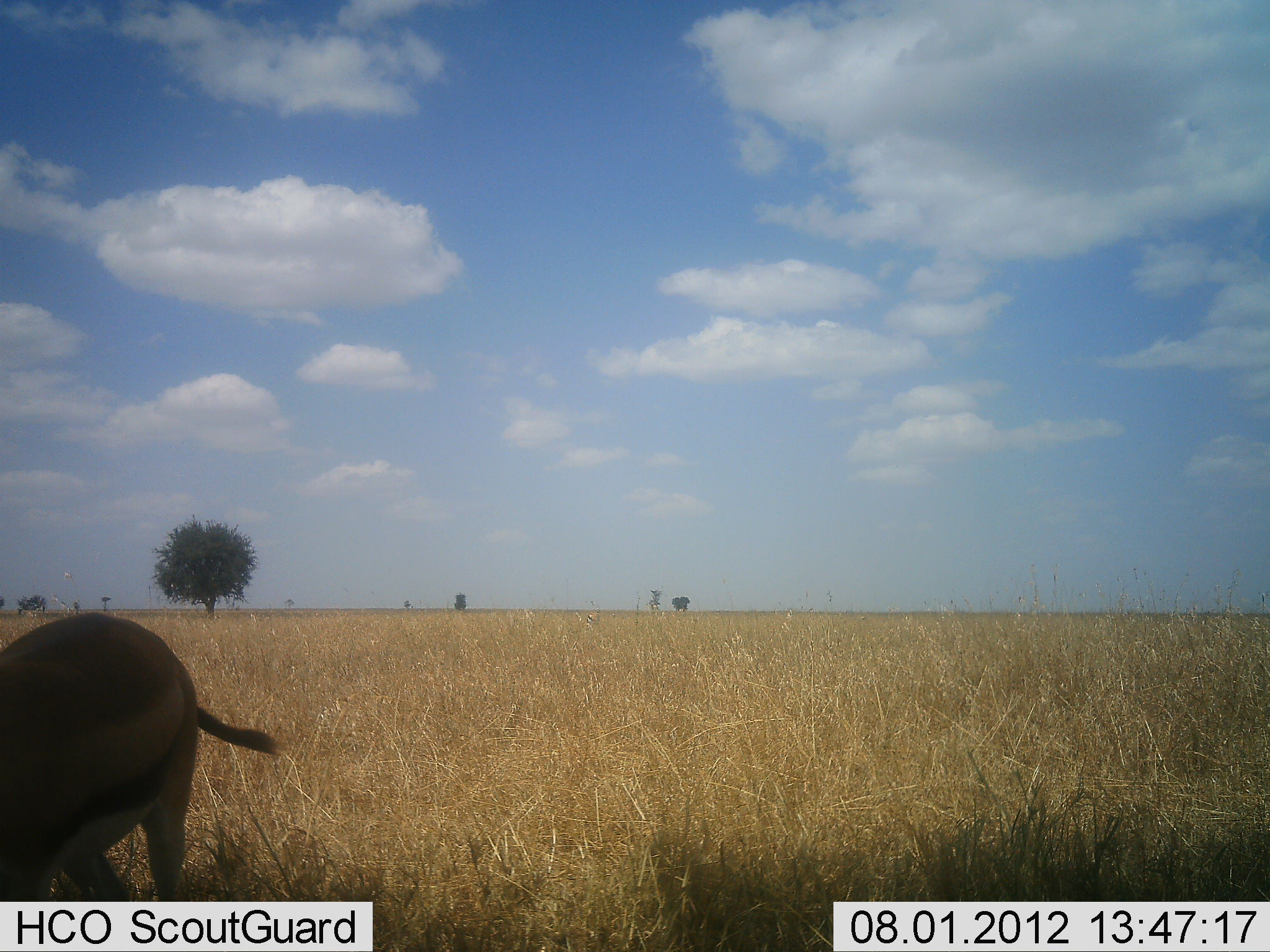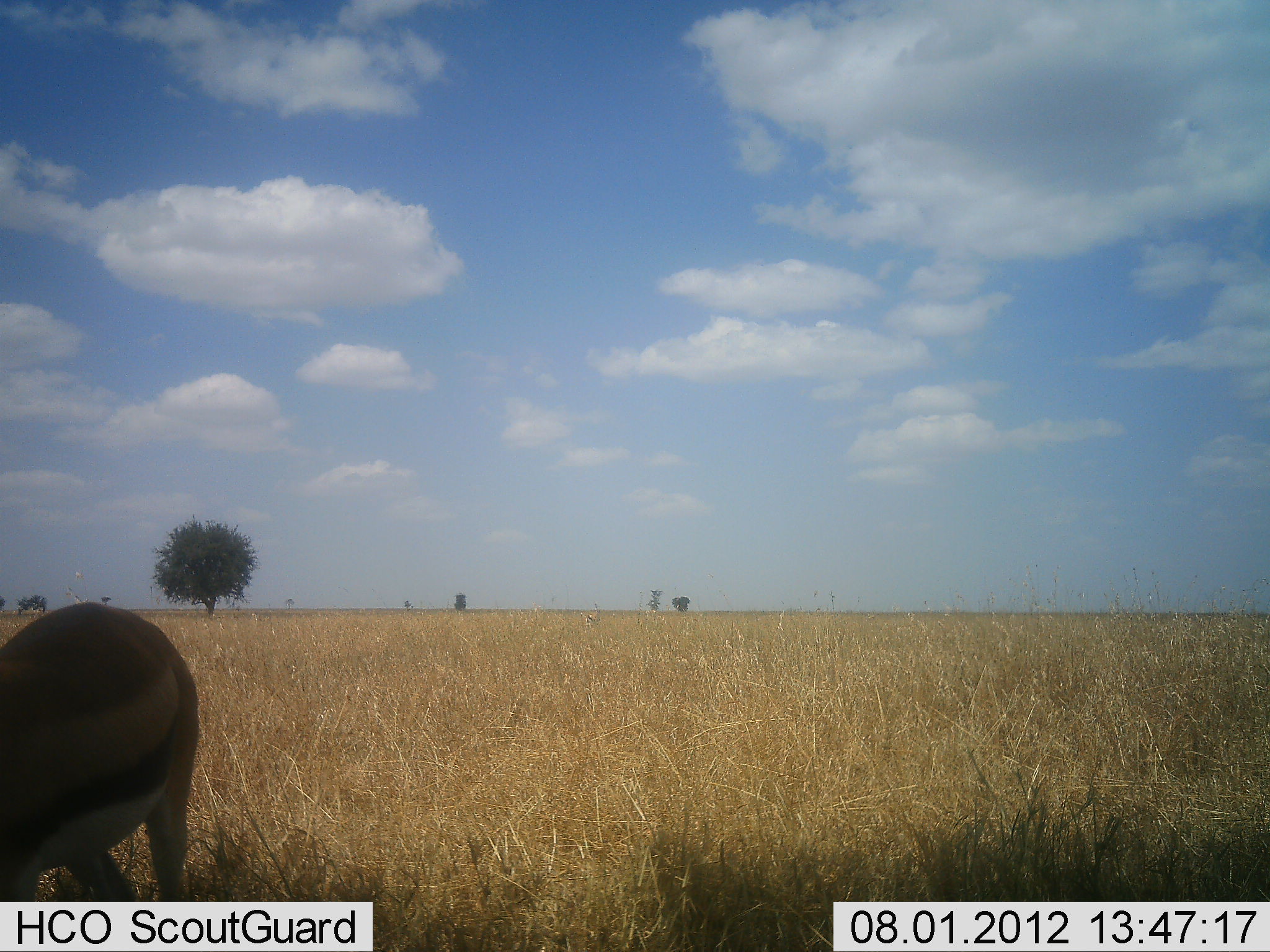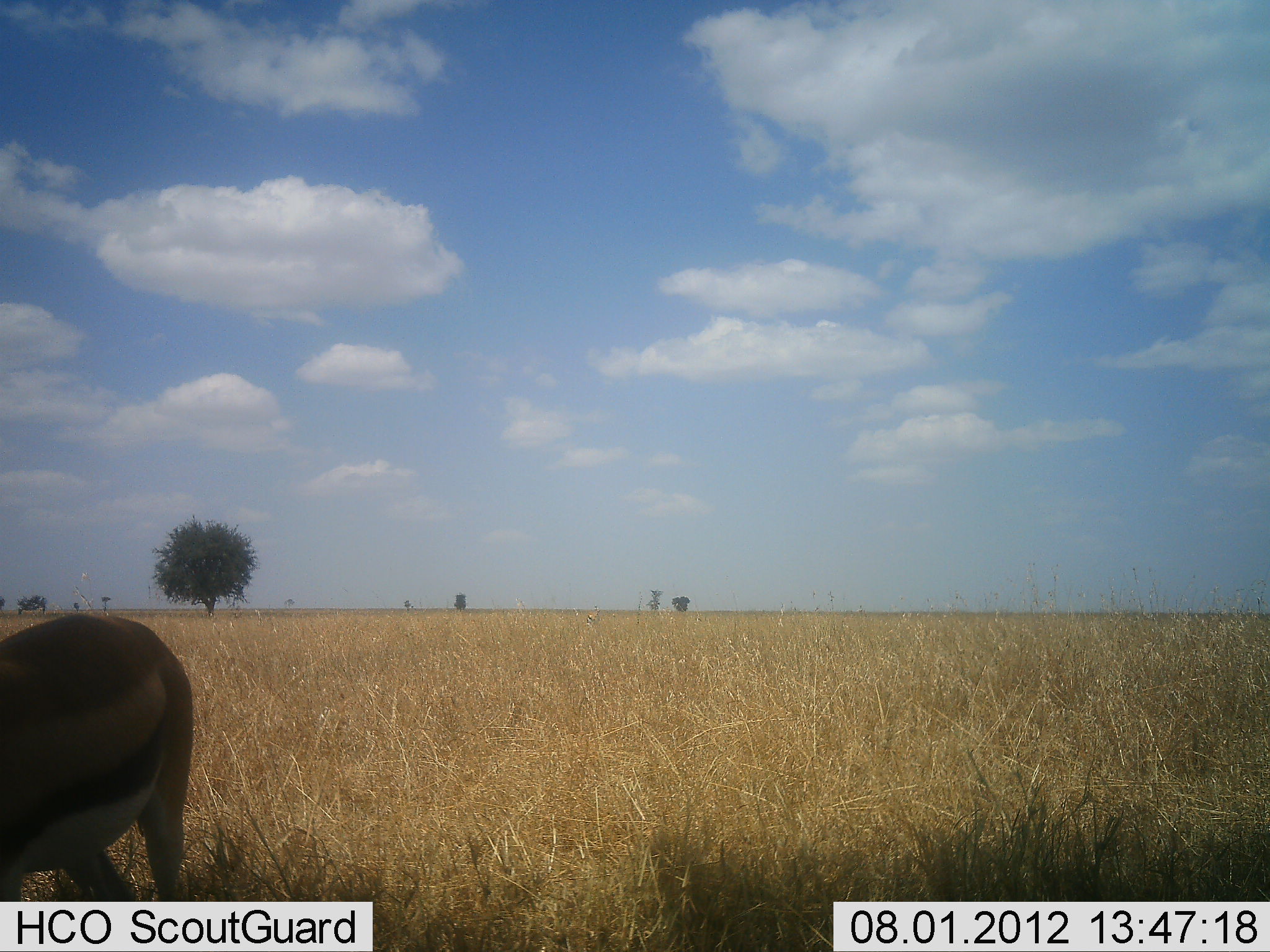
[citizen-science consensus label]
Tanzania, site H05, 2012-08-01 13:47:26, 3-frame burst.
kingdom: Animalia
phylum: Chordata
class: Mammalia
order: Artiodactyla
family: Bovidae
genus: Eudorcas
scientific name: Eudorcas thomsonii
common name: thomson's gazelle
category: gazellethomsons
Gazellethomsons (thomson's gazelle) (Eudorcas thomsonii), count 1. Behavior (volunteer vote fractions): standing 70%, resting 0%, moving 0%, interacting 0%. Young present (vote fraction): 0%. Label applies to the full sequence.